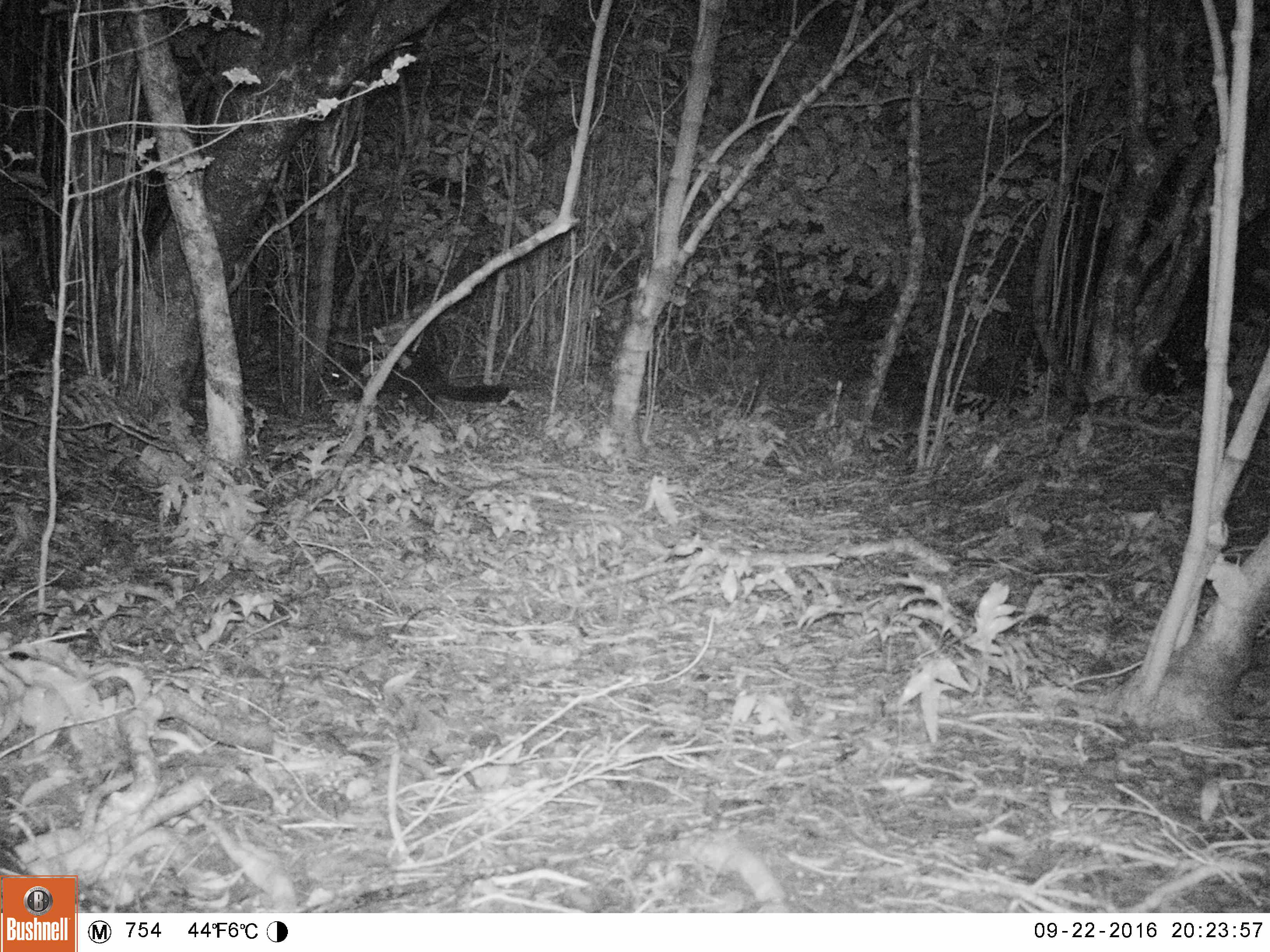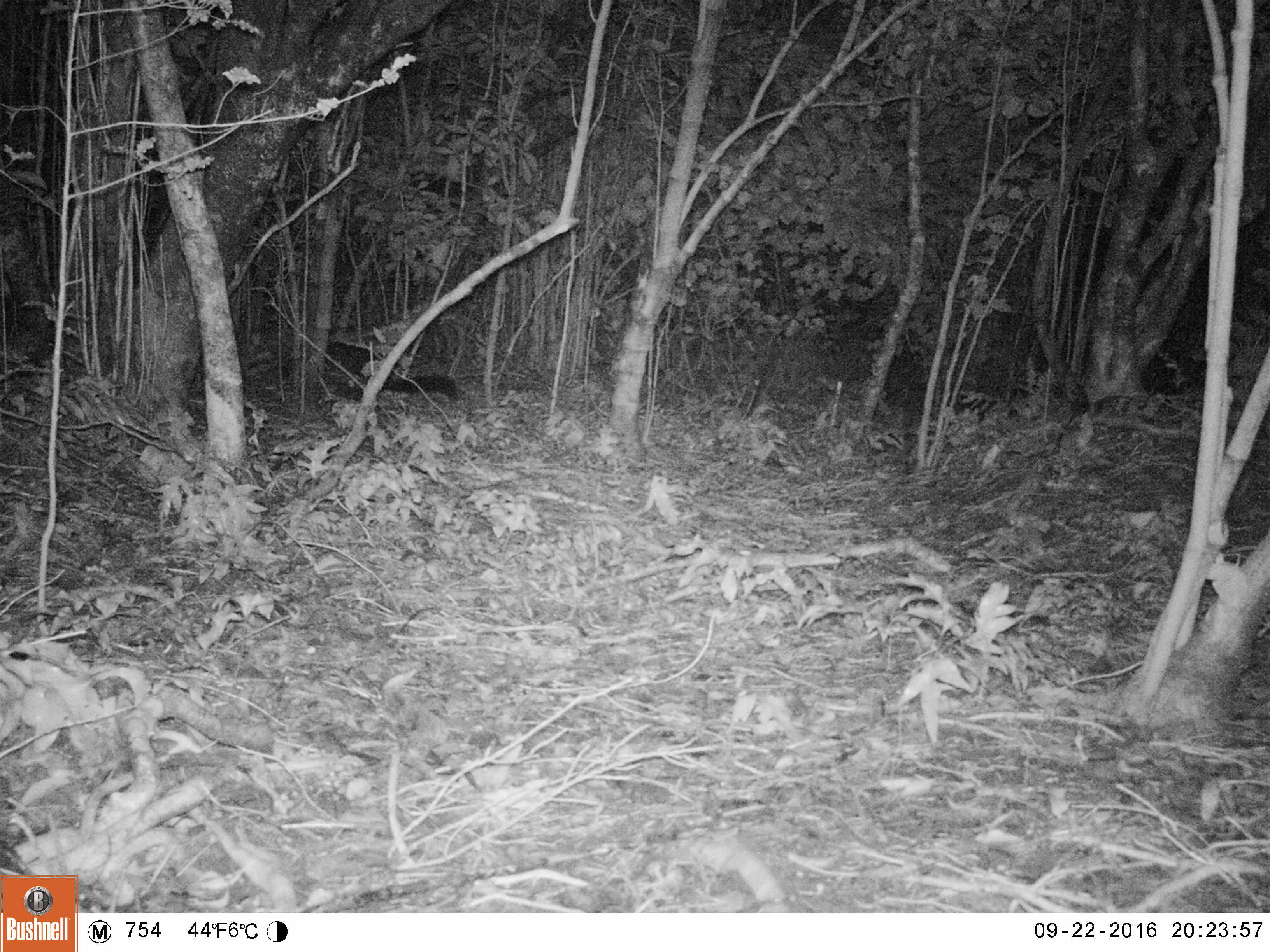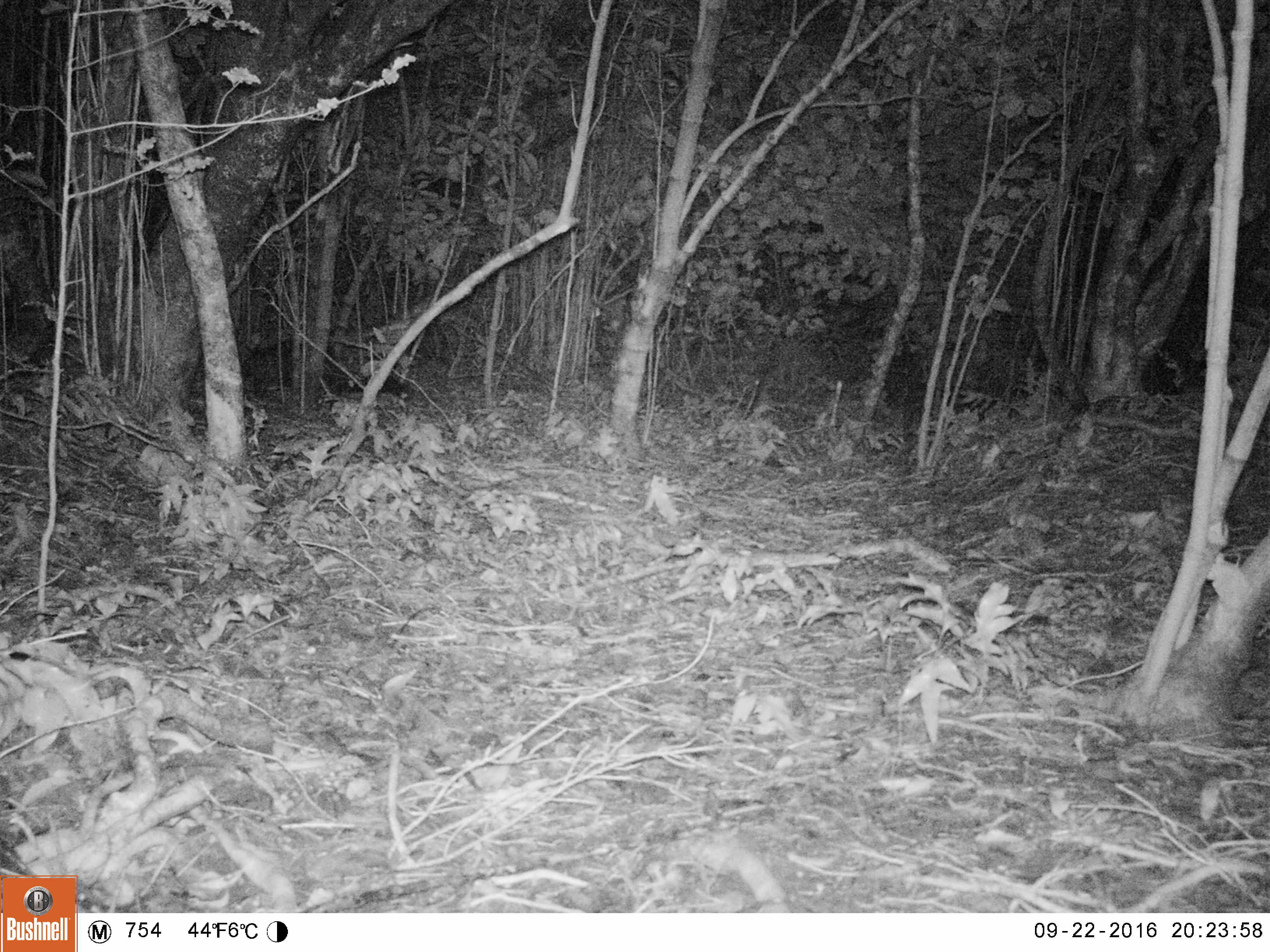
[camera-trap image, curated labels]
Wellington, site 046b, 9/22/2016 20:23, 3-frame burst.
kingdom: Animalia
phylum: Chordata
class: Mammalia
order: Didelphimorphia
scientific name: Didelphimorphia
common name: possum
Possum (Didelphimorphia).